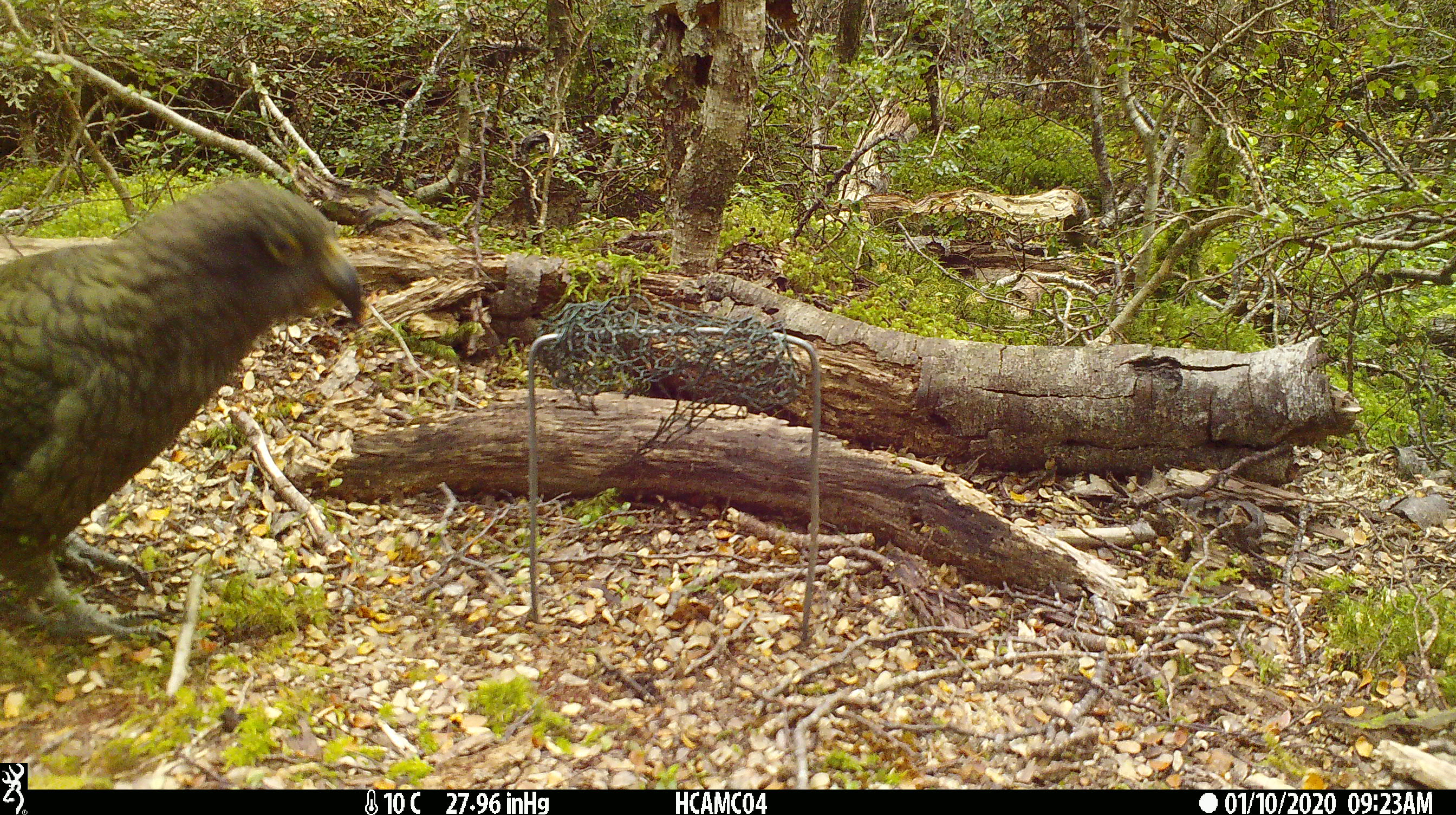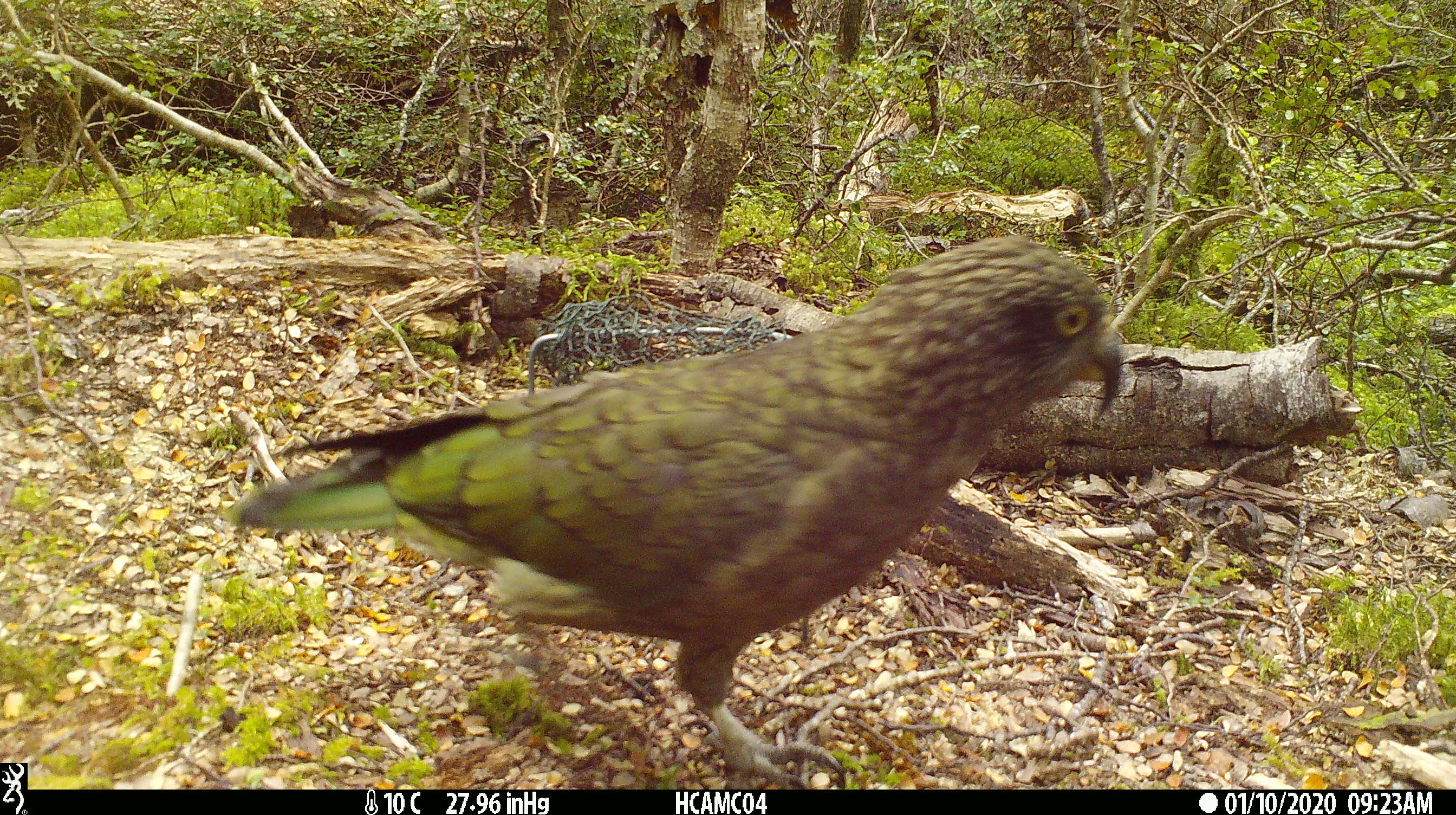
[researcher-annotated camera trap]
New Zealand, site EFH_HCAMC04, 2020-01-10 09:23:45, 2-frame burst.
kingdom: Animalia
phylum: Chordata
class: Aves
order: Psittaciformes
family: Strigopidae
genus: Nestor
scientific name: Nestor notabilis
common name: kea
Kea (Nestor notabilis).